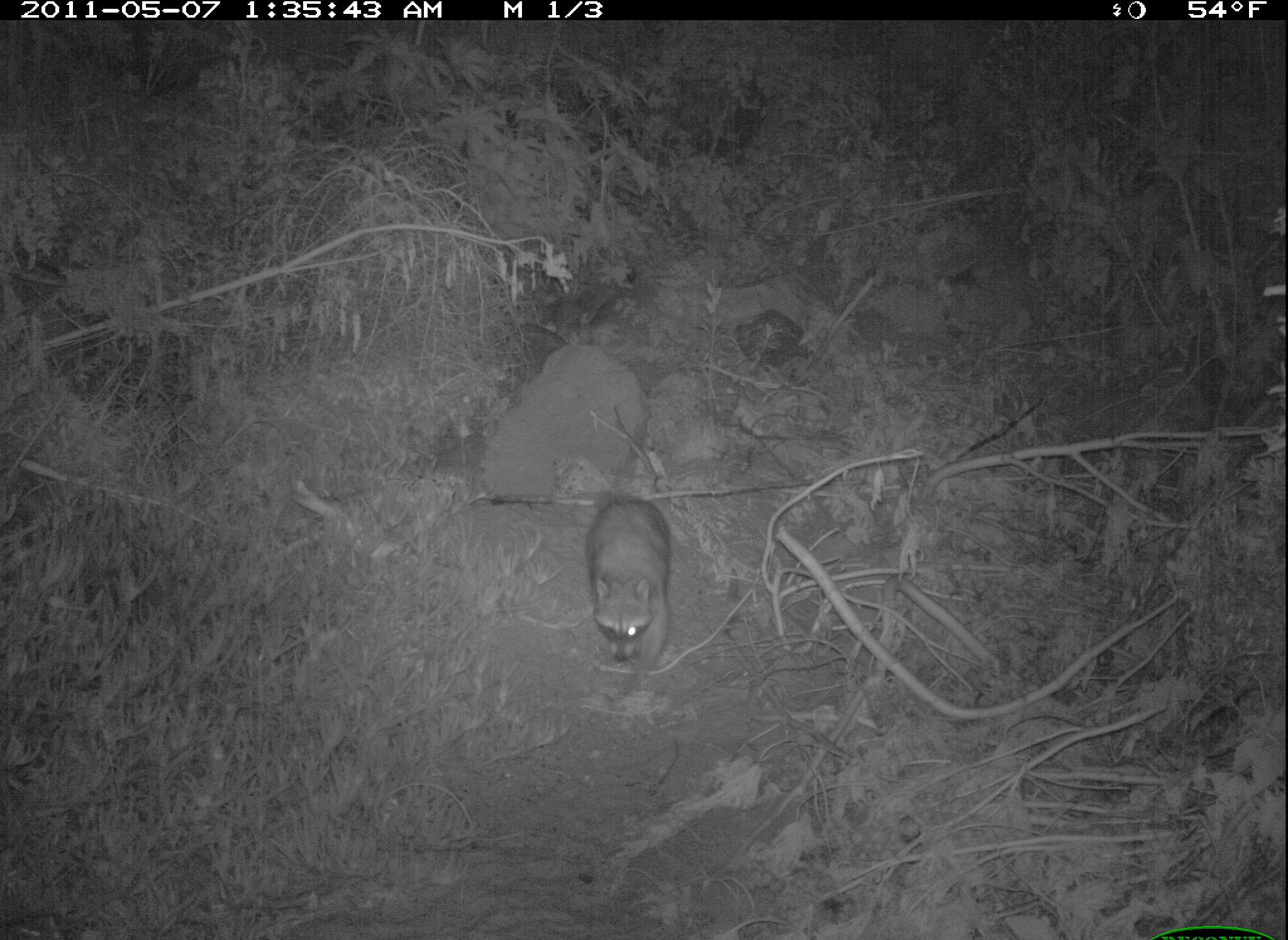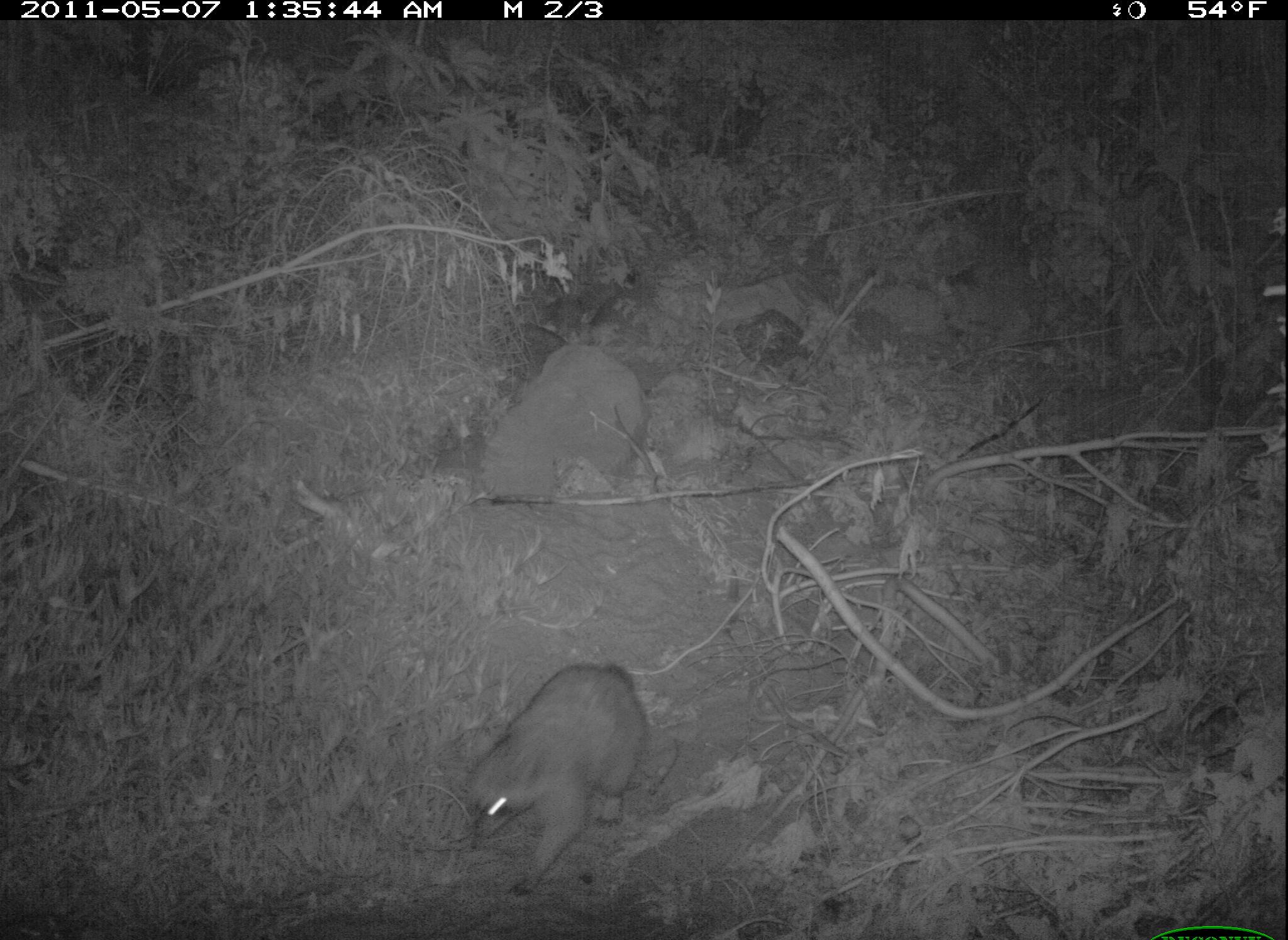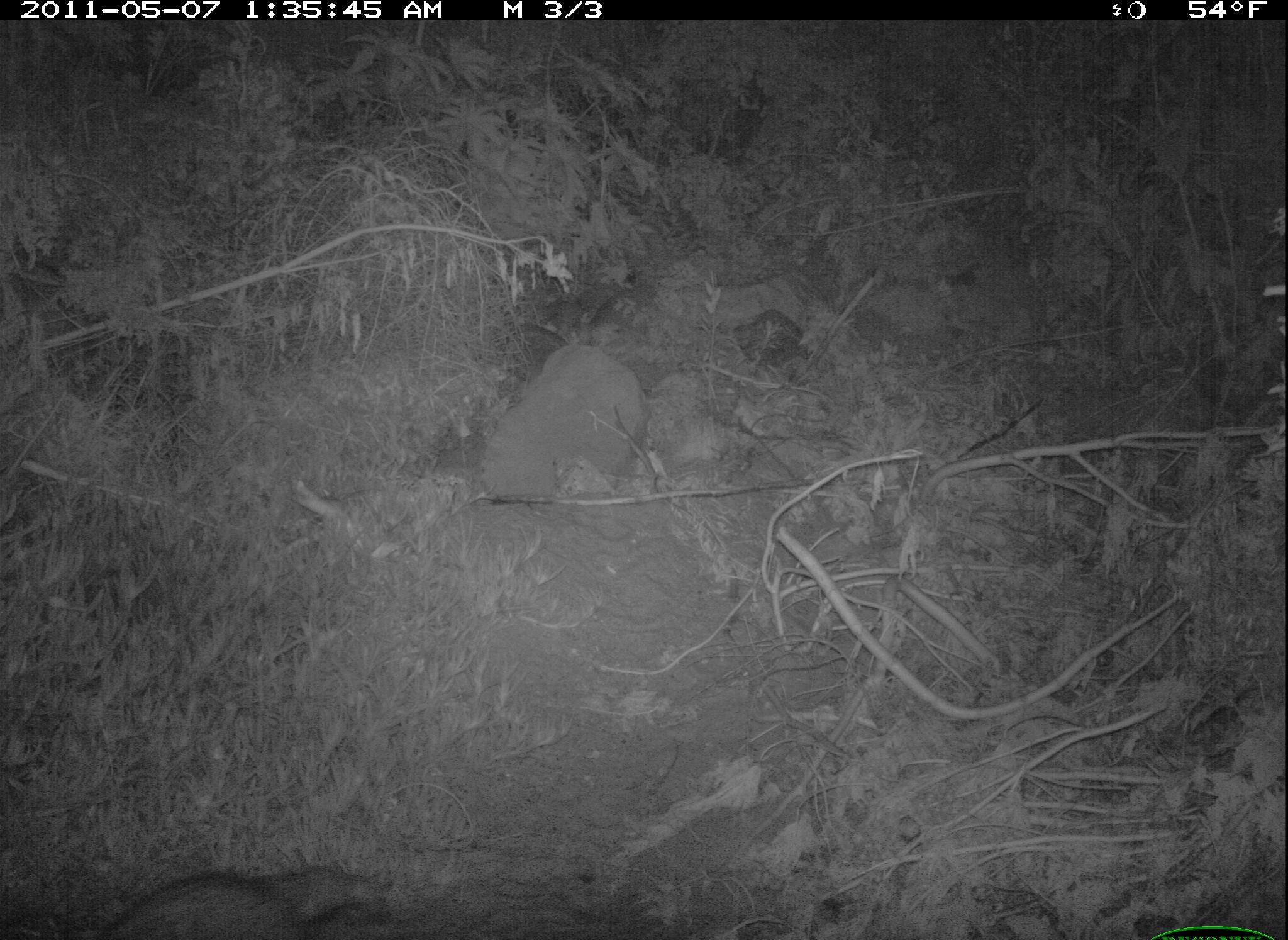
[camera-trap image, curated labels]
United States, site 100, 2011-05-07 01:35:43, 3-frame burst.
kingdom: Animalia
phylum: Chordata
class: Mammalia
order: Carnivora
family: Procyonidae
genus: Procyon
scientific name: Procyon lotor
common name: raccoon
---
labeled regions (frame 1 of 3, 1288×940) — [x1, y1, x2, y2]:
raccoon: [562, 470, 679, 675]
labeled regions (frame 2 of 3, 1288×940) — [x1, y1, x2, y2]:
raccoon: [448, 646, 657, 902]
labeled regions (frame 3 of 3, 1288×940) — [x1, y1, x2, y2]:
raccoon: [97, 855, 390, 940]